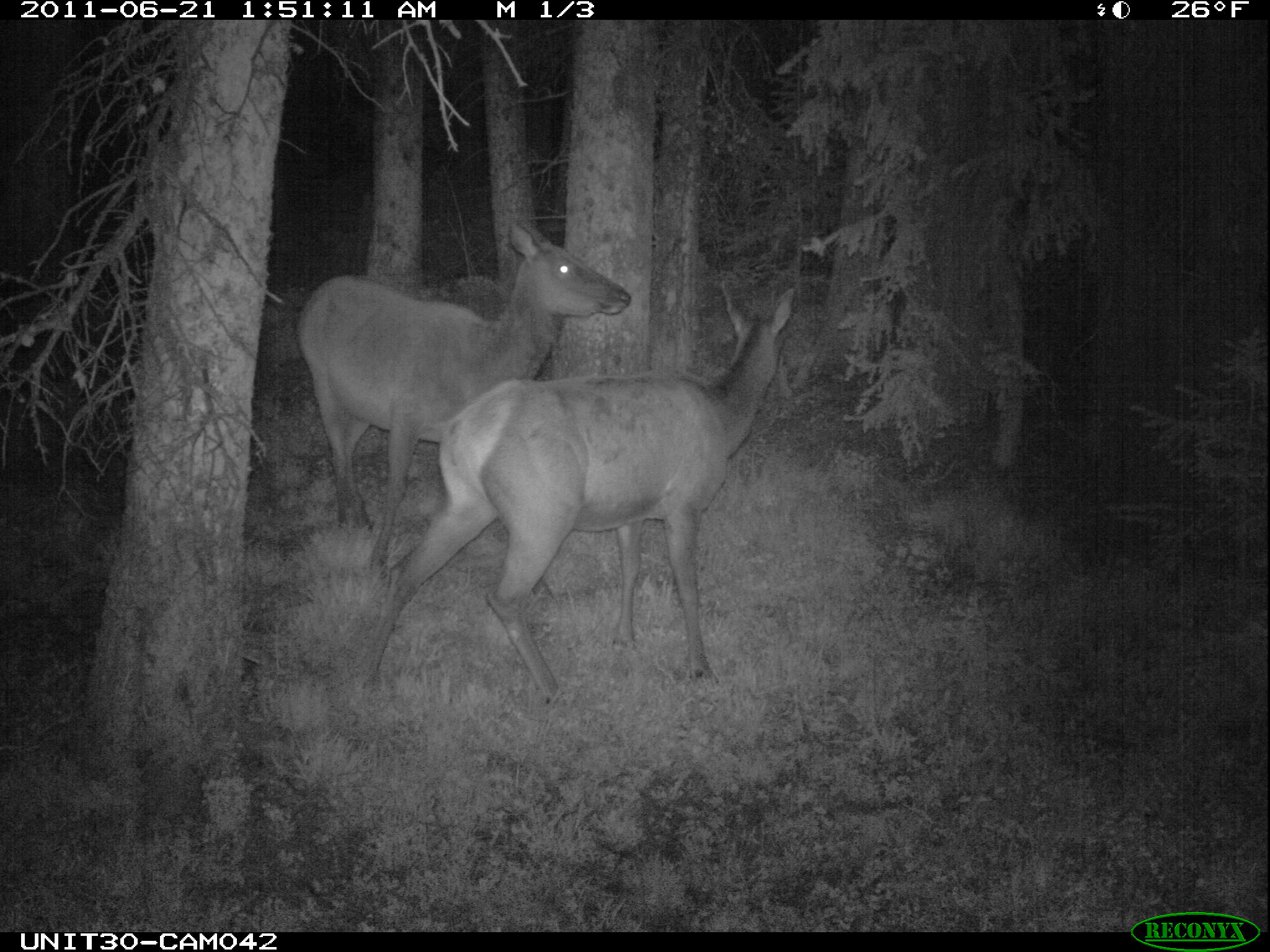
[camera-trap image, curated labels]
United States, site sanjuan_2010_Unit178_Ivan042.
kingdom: Animalia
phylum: Chordata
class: Mammalia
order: Artiodactyla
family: Cervidae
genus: Cervus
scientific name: Cervus elaphus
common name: red deer